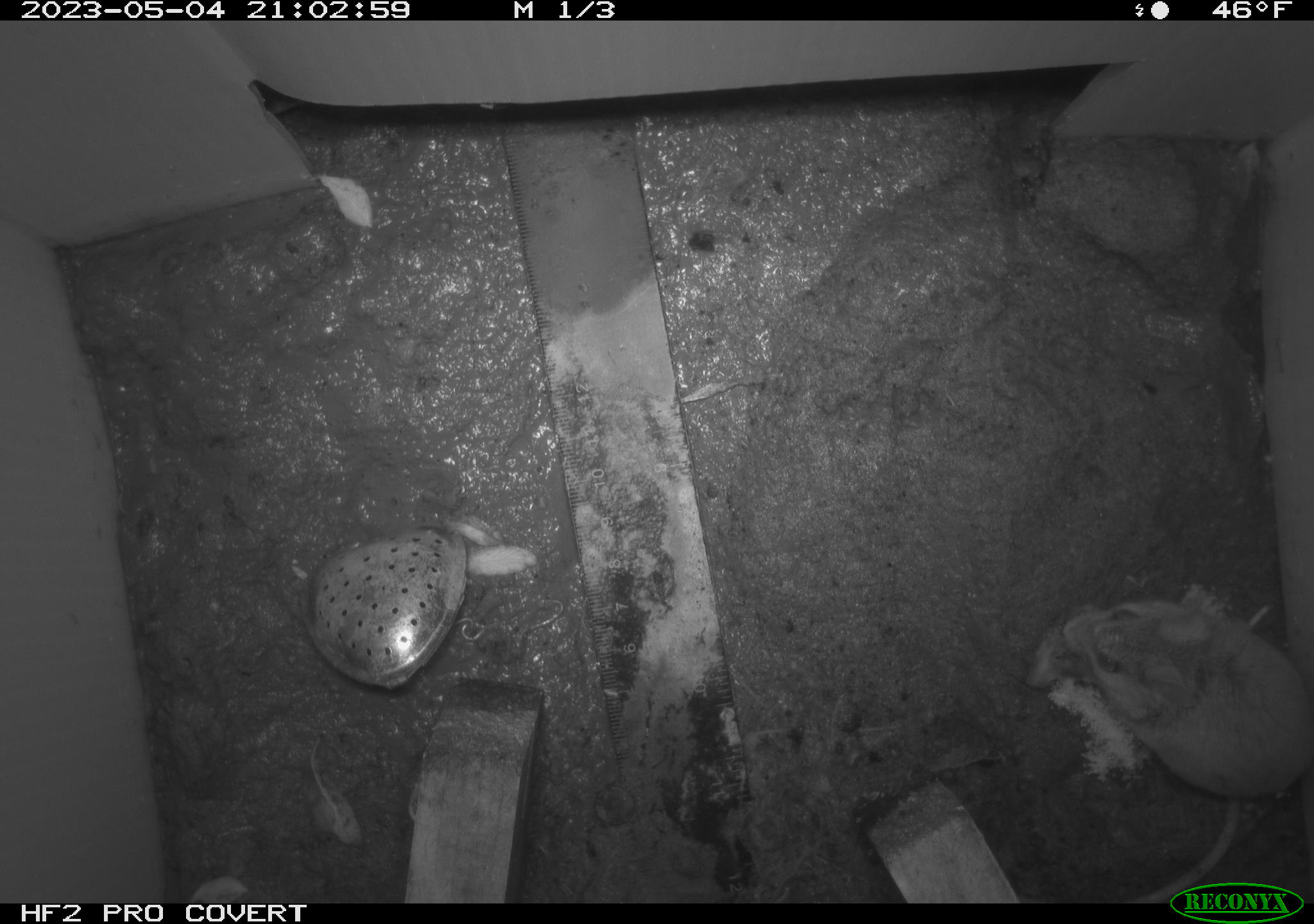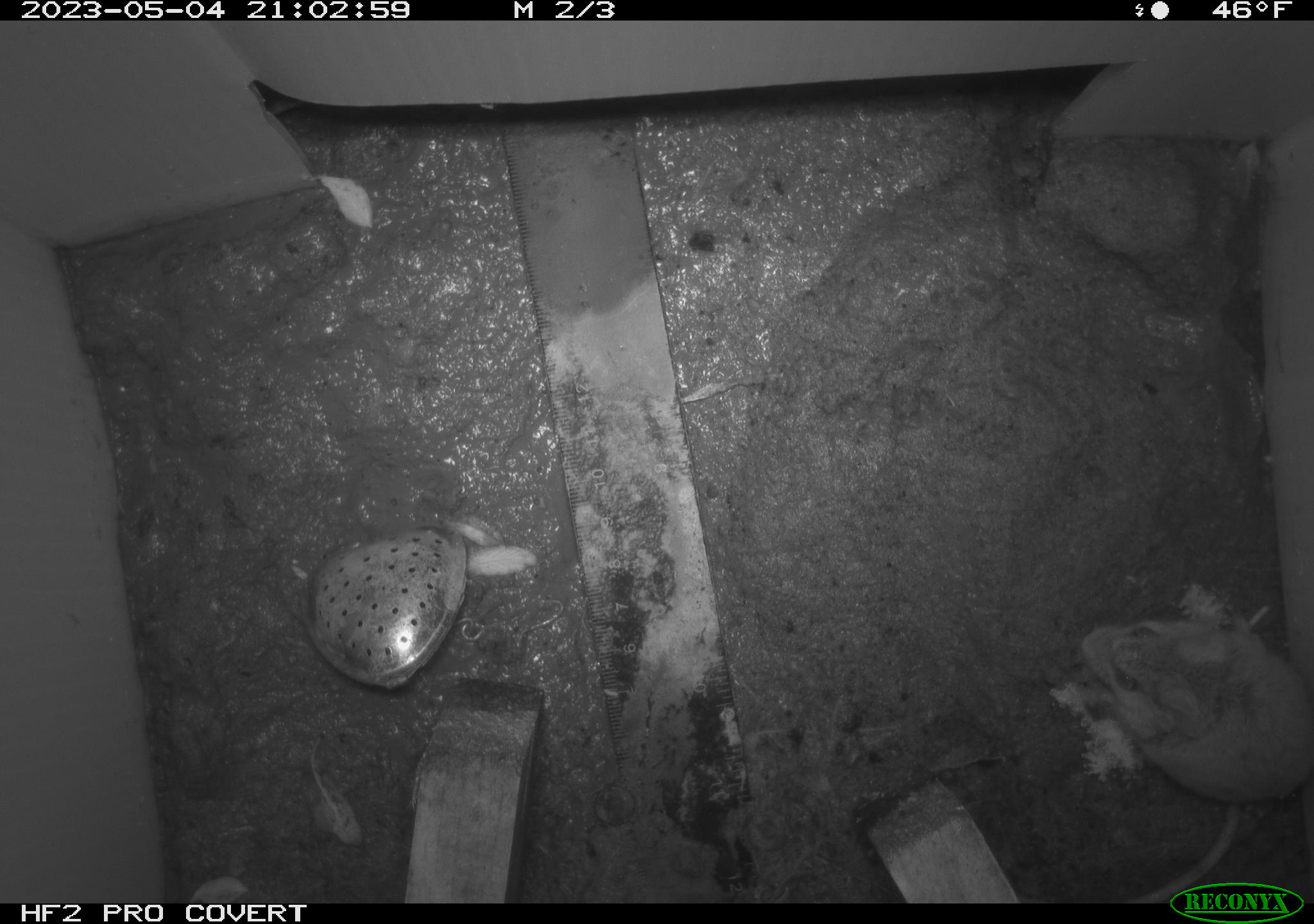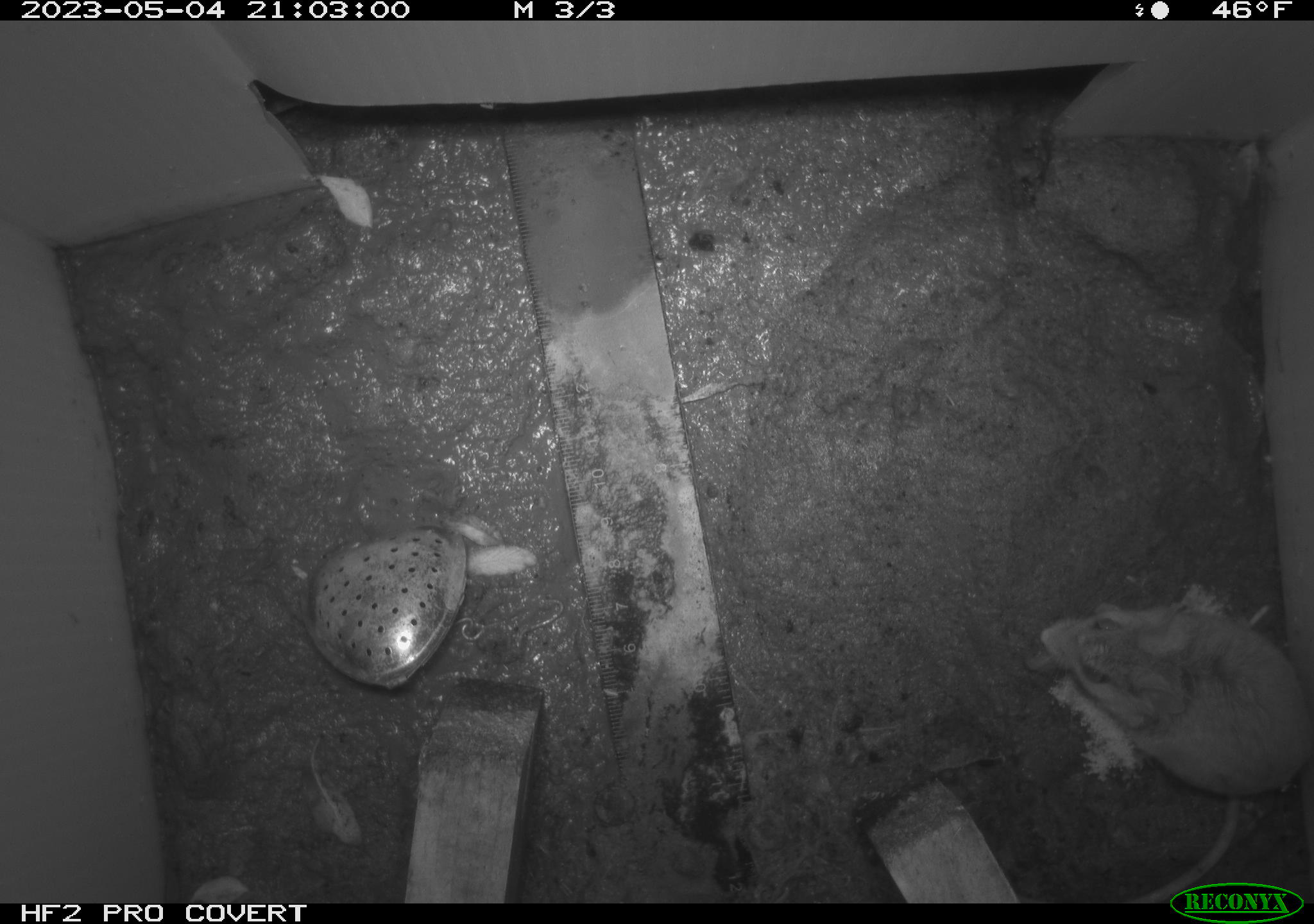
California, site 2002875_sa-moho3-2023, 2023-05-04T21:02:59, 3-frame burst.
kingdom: Animalia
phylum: Chordata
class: Mammalia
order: Rodentia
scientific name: Rodentia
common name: mouse species